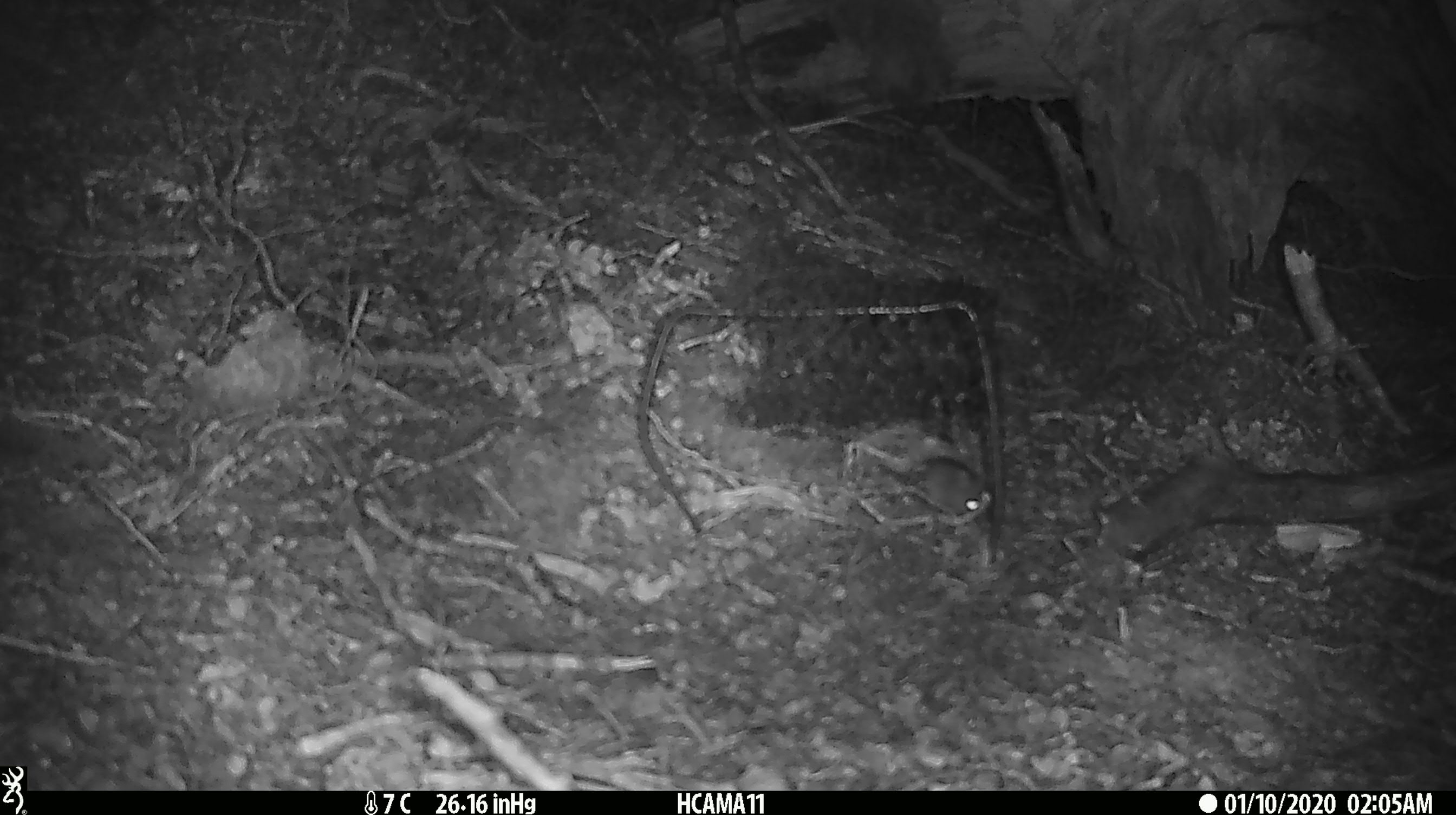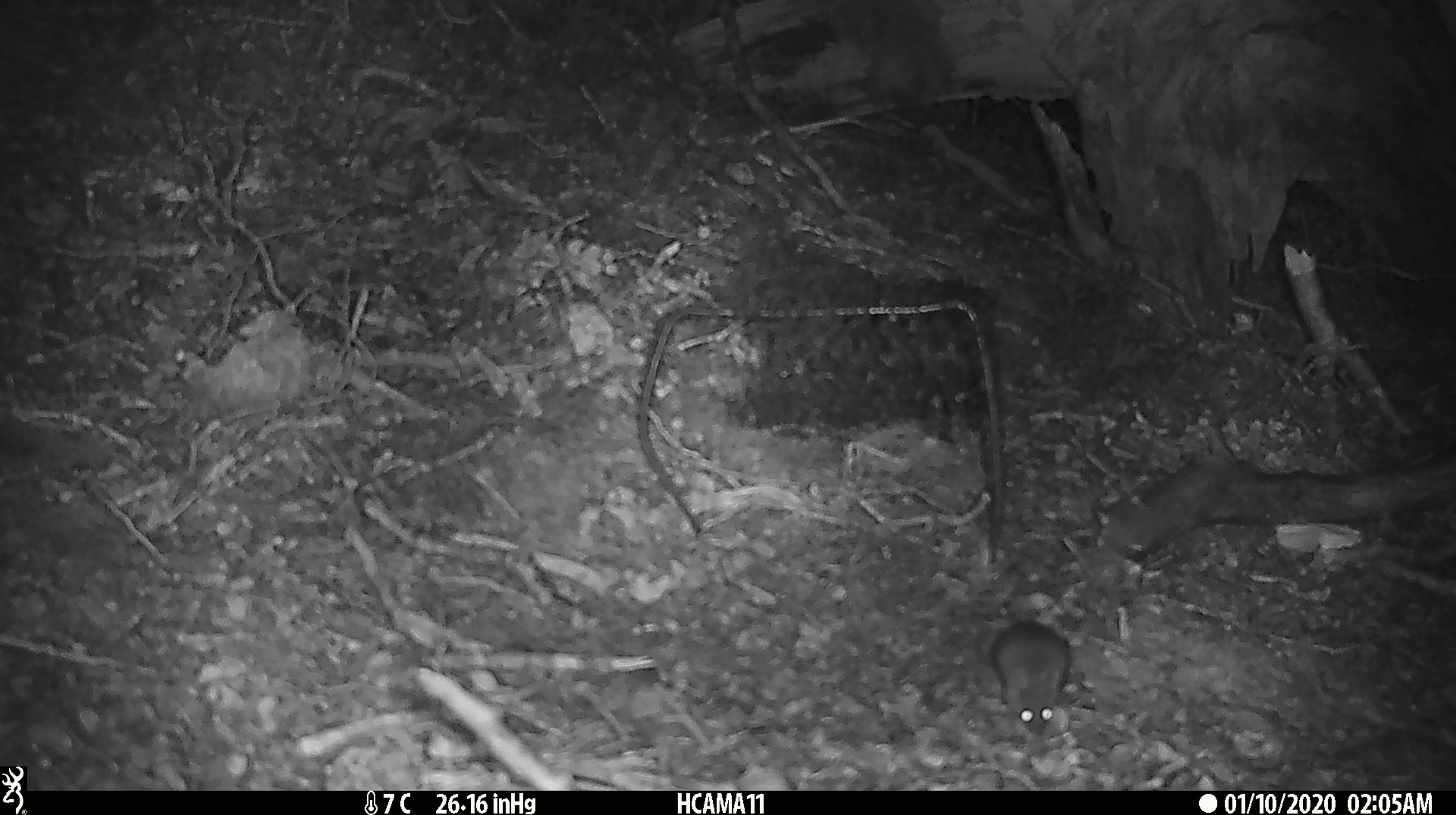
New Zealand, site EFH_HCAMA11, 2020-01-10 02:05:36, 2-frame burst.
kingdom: Animalia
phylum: Chordata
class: Mammalia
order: Rodentia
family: Muridae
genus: Mus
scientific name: Mus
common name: mouse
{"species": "mouse (Mus)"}